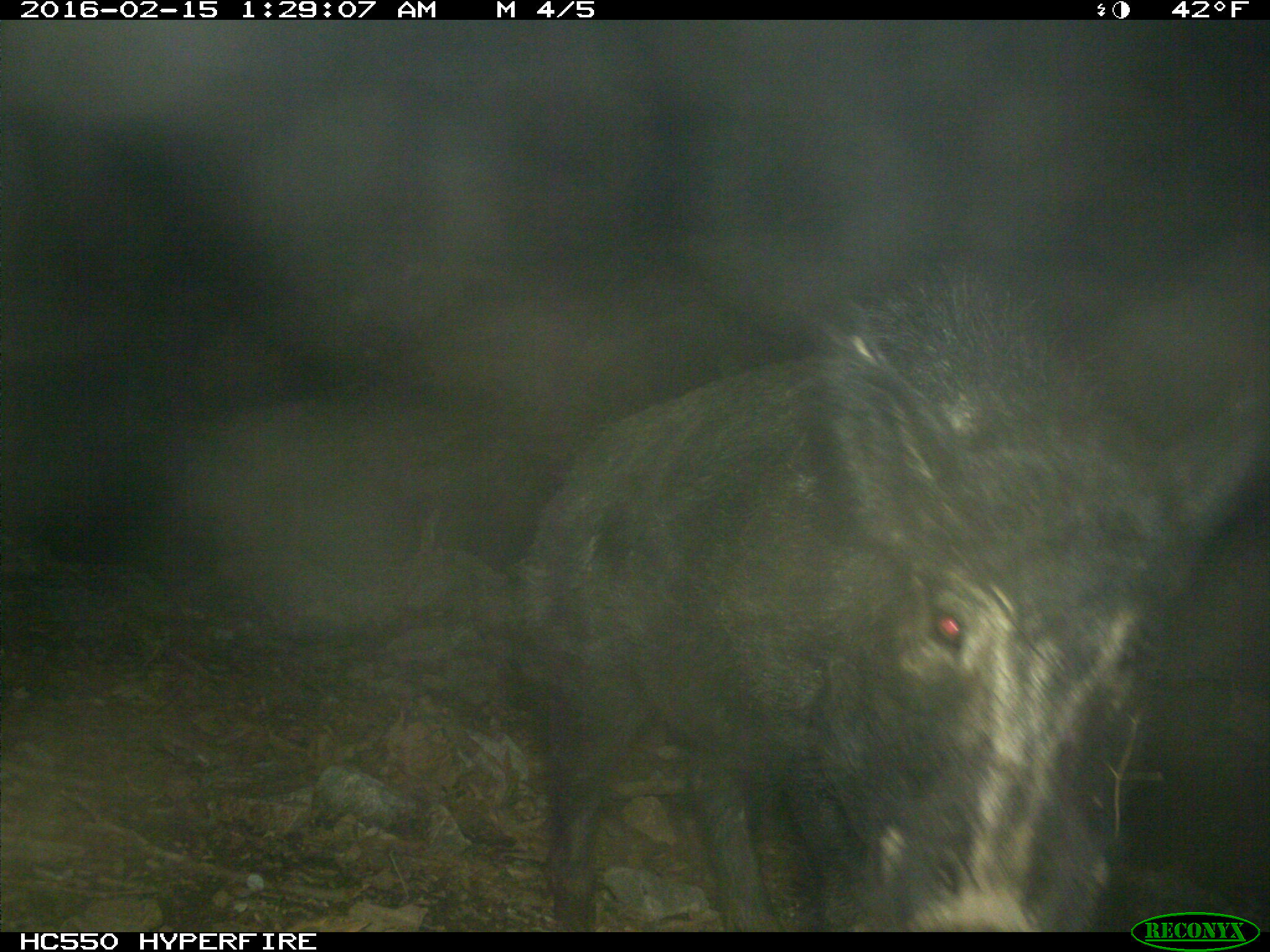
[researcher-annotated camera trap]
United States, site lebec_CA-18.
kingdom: Animalia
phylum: Chordata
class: Mammalia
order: Artiodactyla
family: Suidae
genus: Sus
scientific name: Sus scrofa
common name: wild boar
Sus scrofa (wild boar).